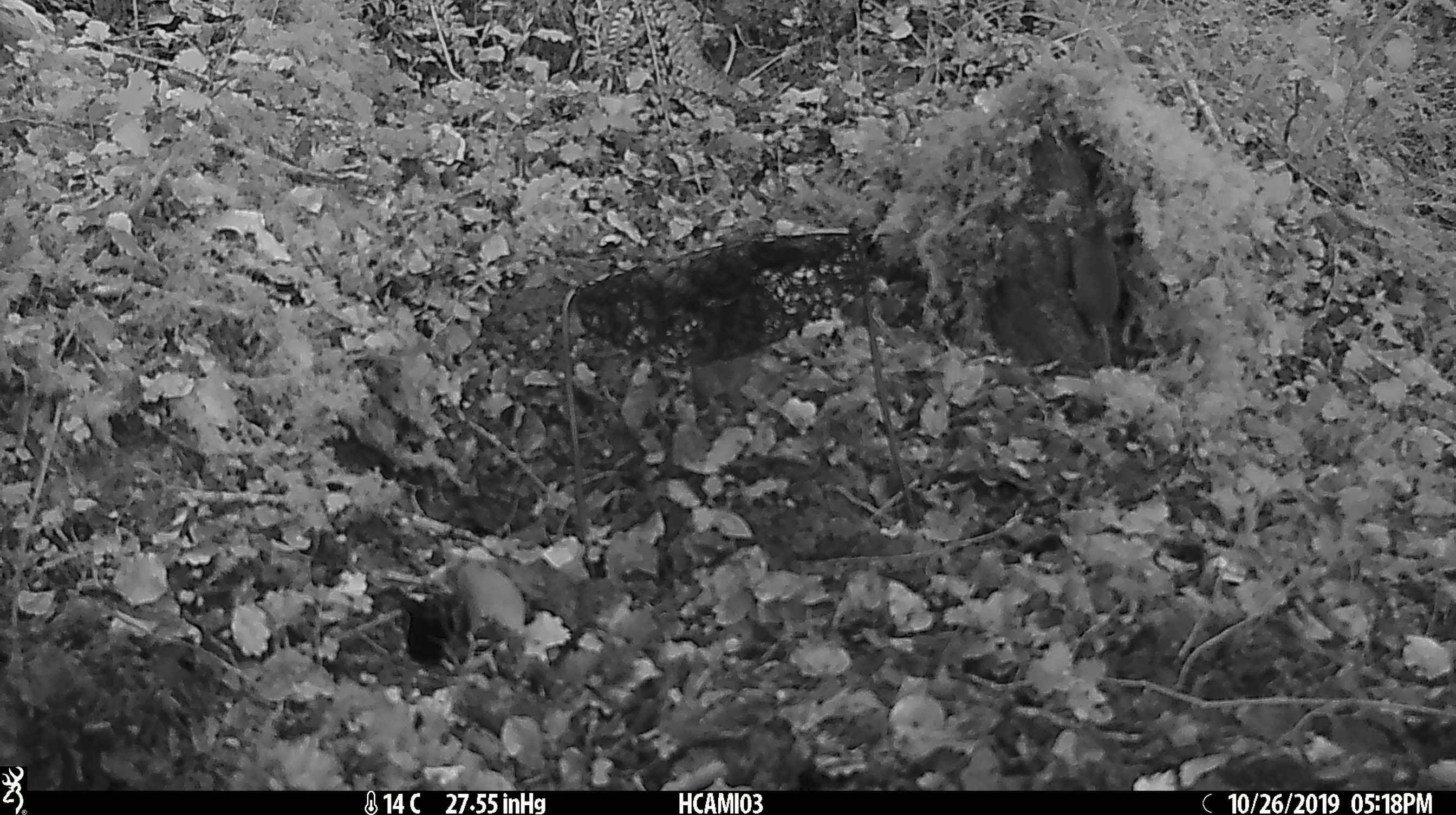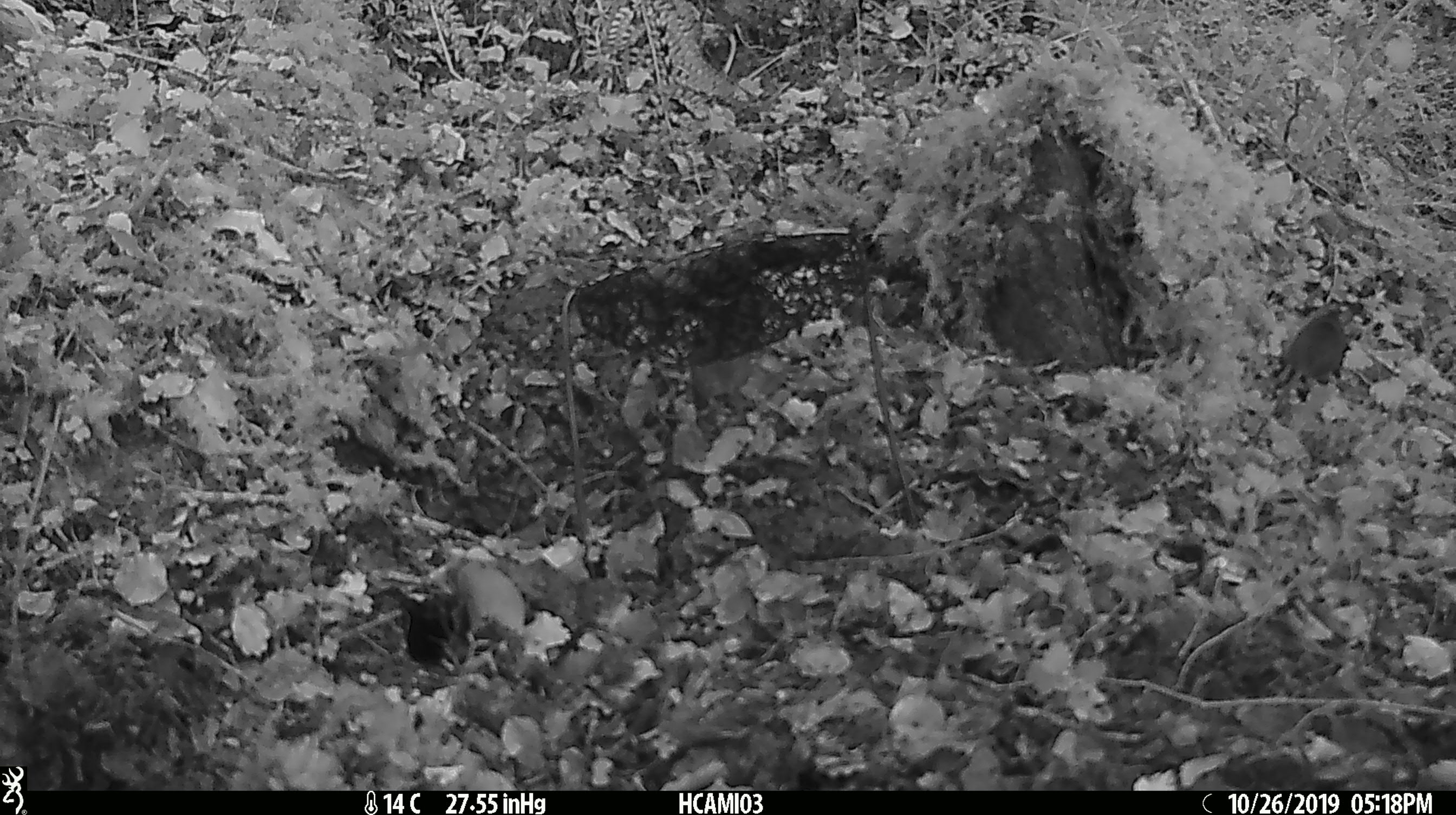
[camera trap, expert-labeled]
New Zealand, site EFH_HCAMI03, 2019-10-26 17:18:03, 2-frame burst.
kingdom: Animalia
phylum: Chordata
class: Mammalia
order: Rodentia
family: Muridae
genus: Mus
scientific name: Mus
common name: mouse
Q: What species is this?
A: Mouse (Mus).